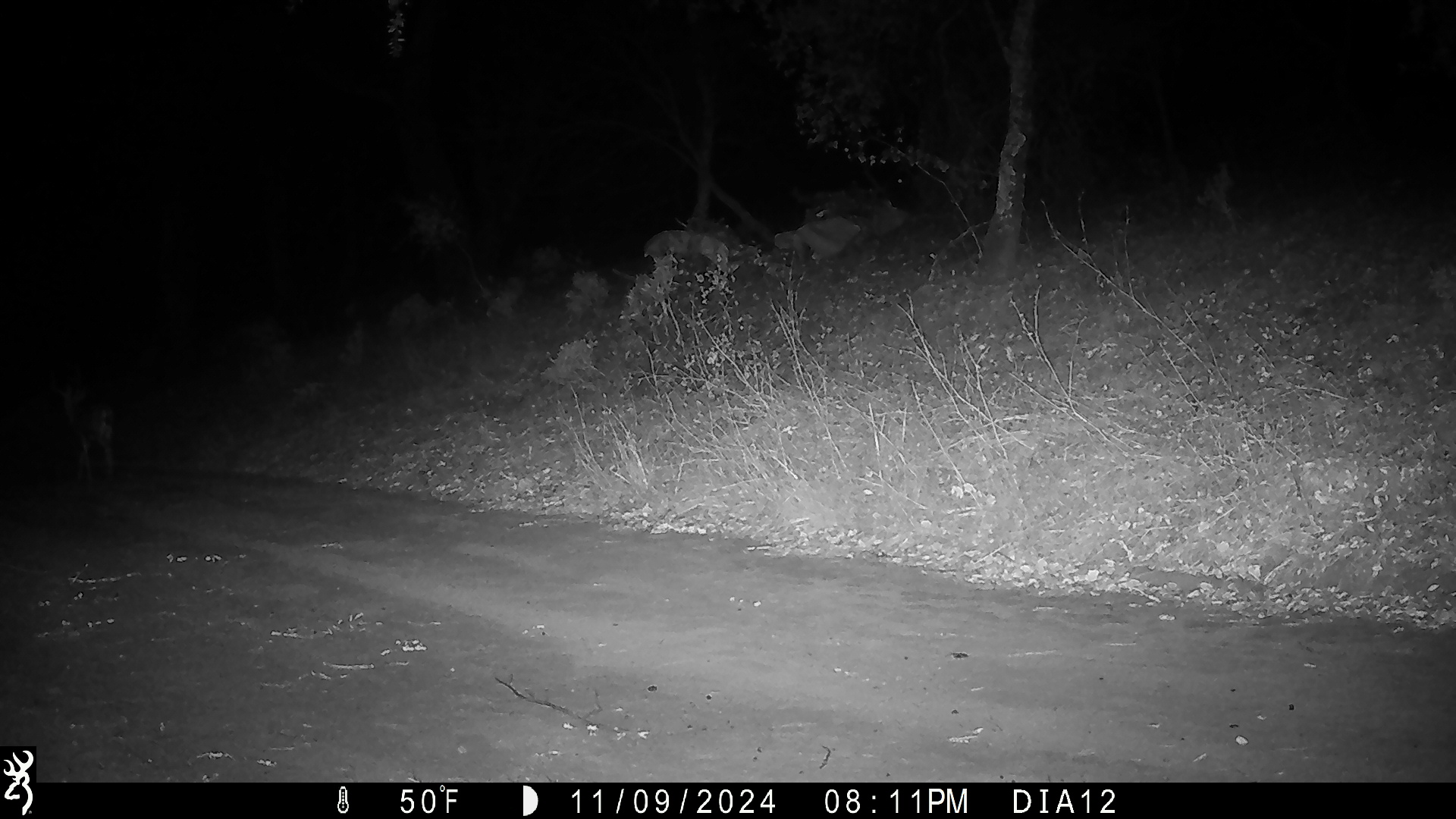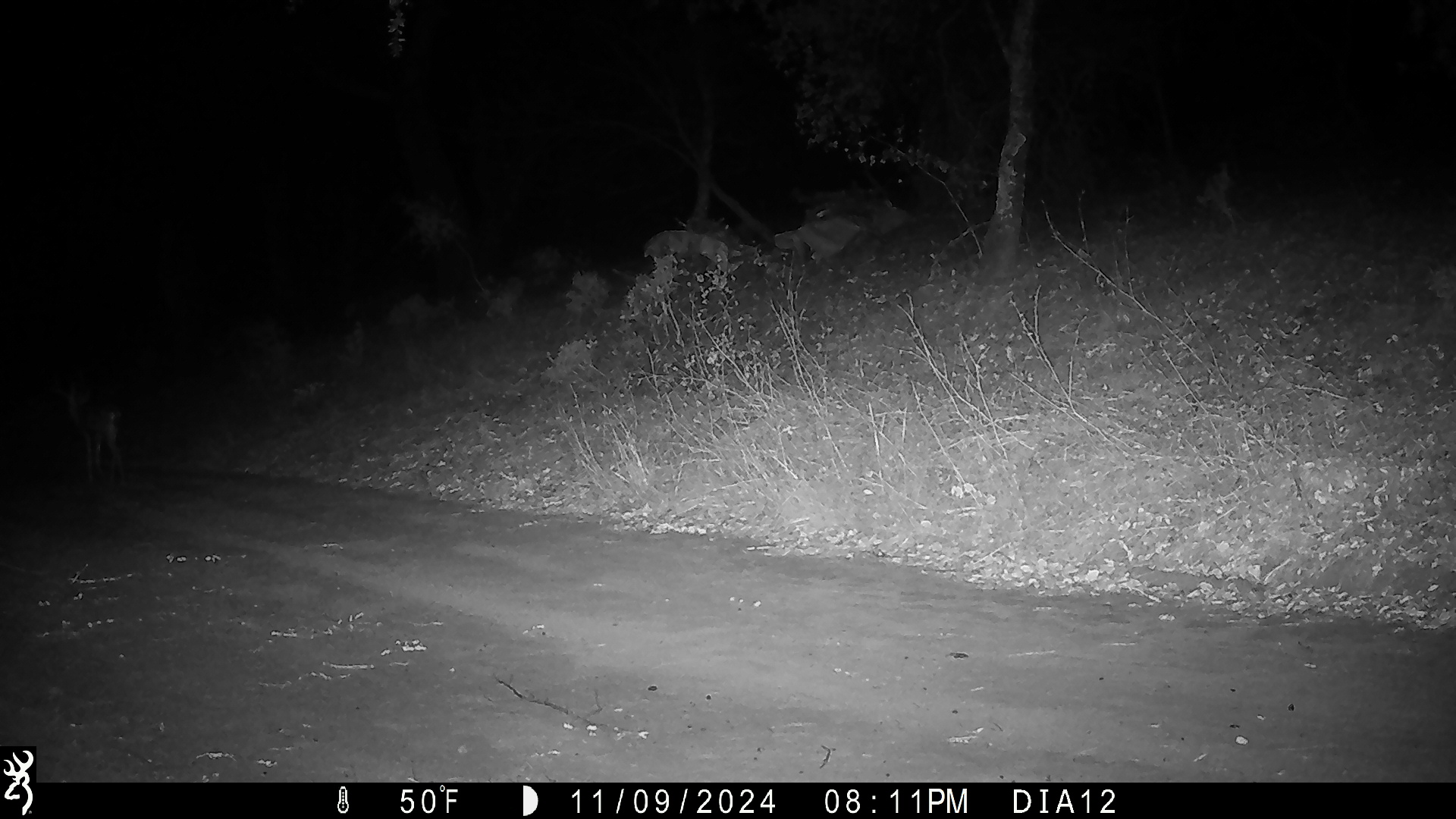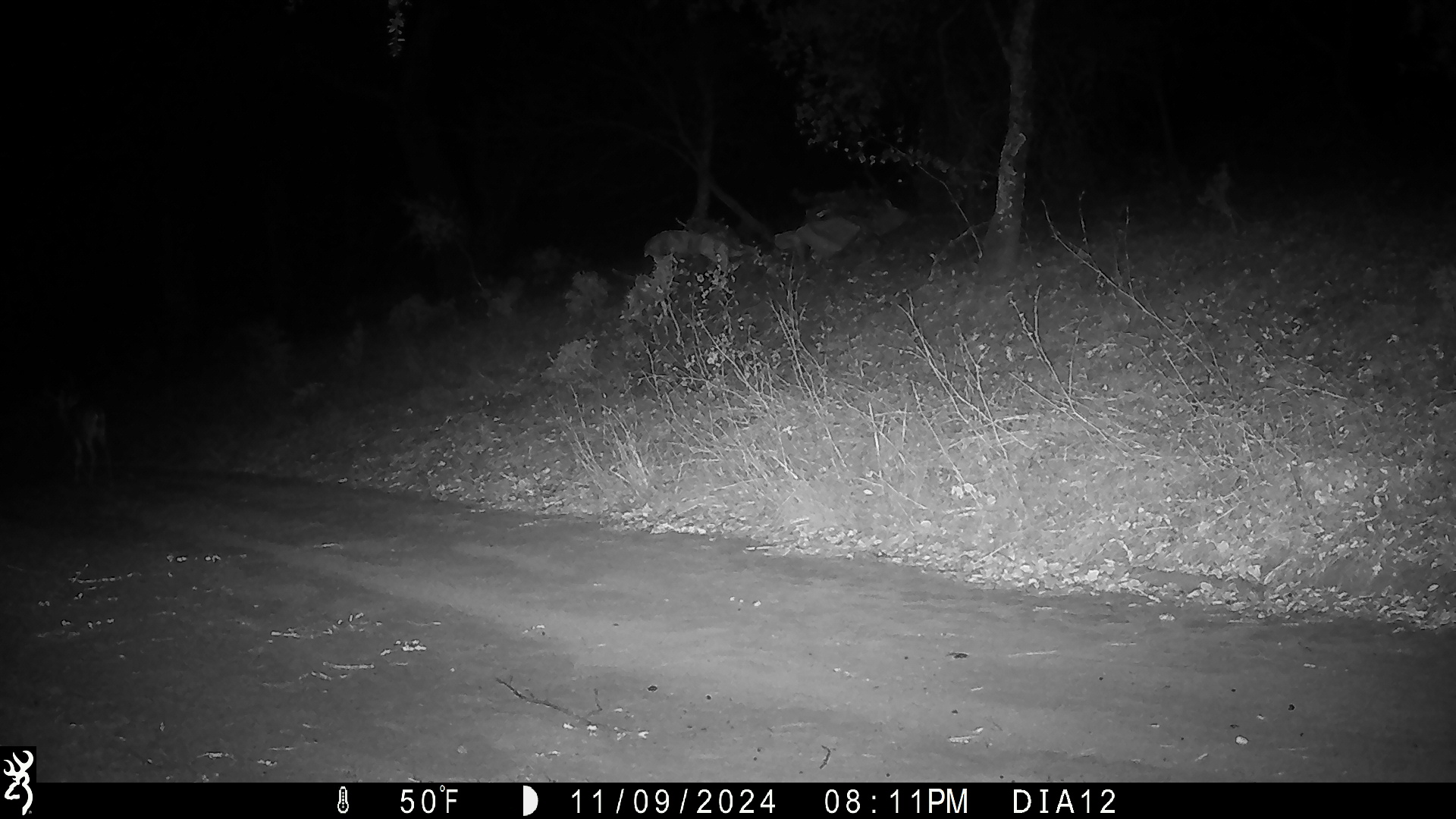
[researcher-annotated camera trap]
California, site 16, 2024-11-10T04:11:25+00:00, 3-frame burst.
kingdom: Animalia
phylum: Chordata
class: Mammalia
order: Artiodactyla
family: Cervidae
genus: Odocoileus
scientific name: Odocoileus hemionus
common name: mule deer